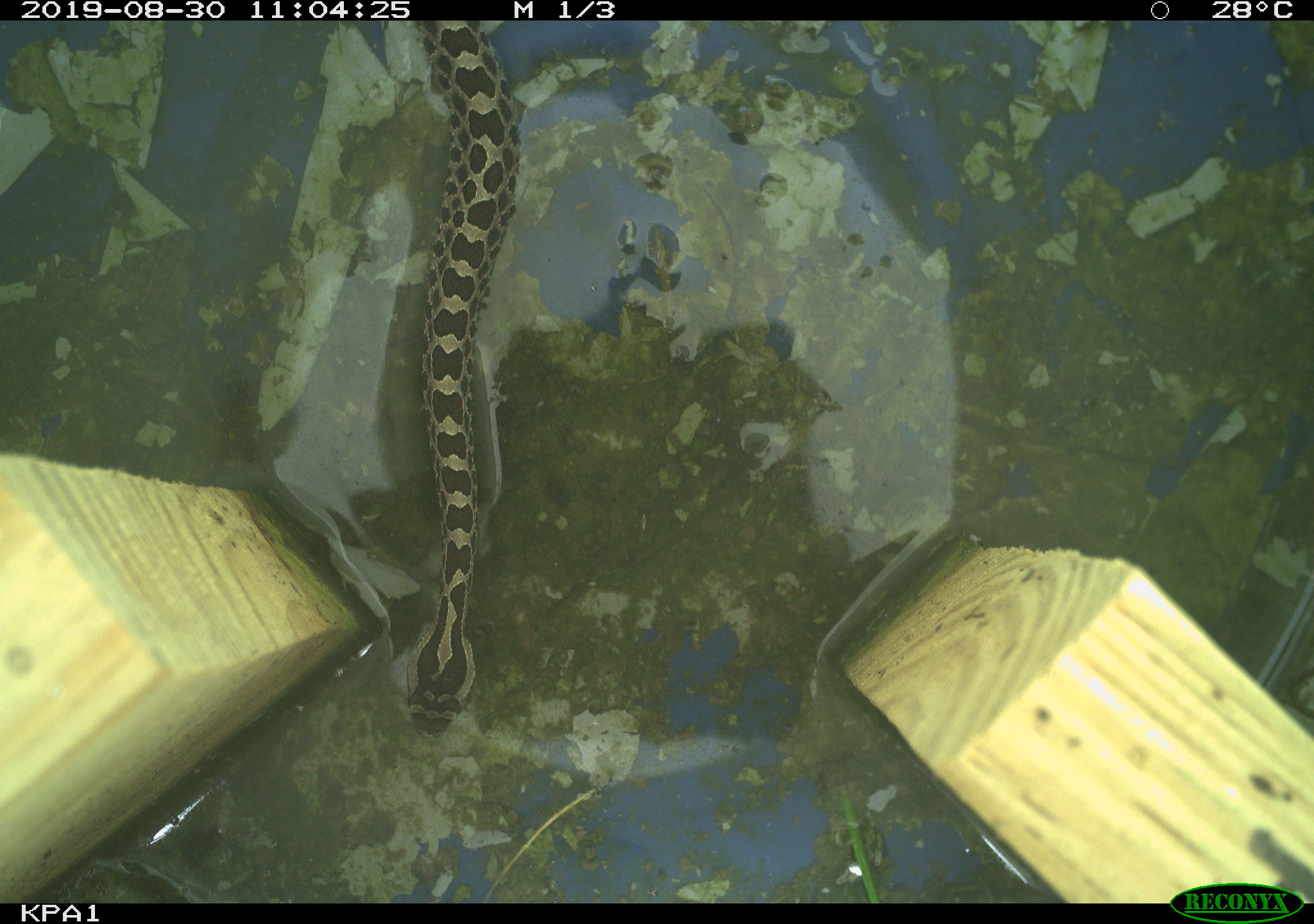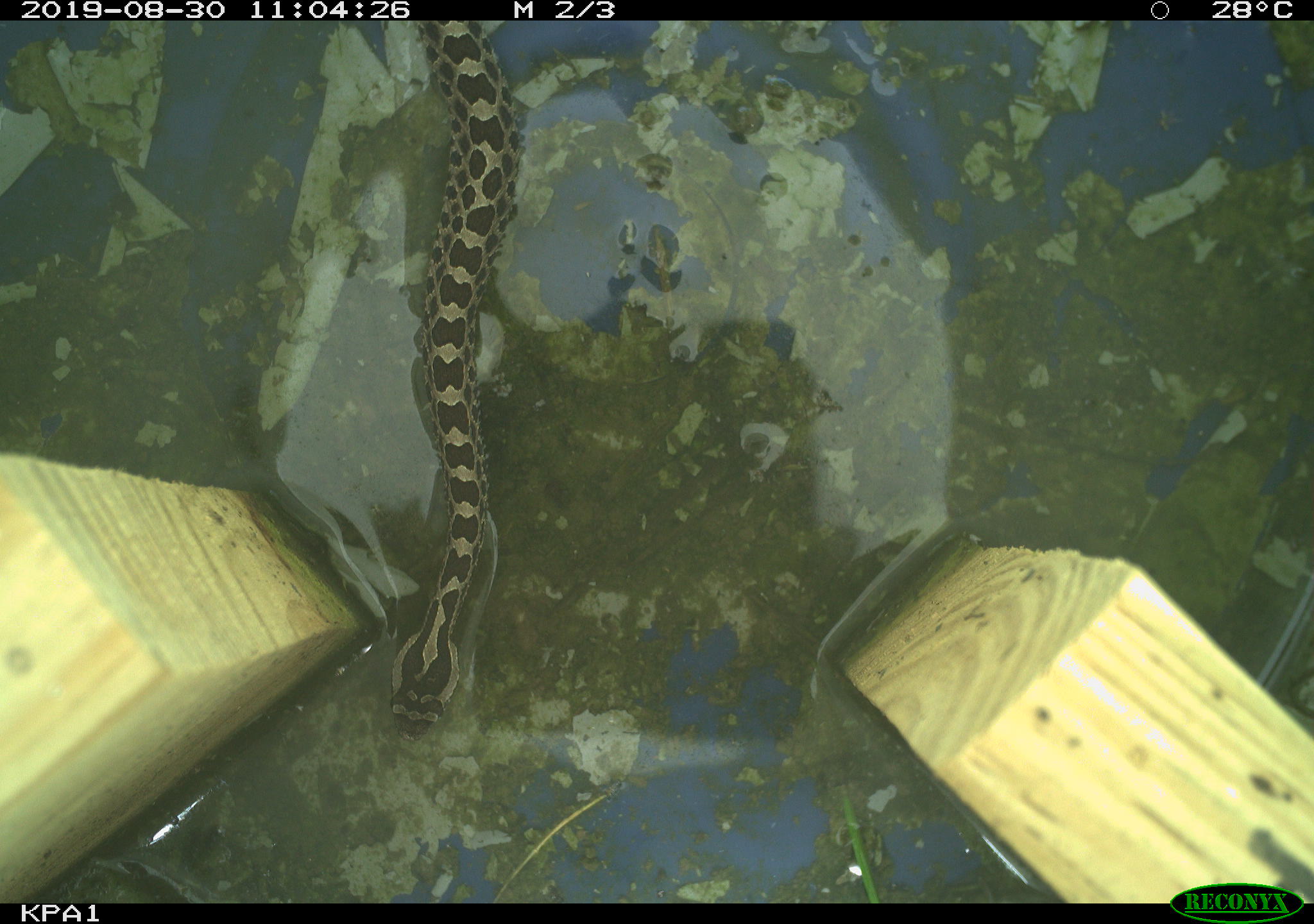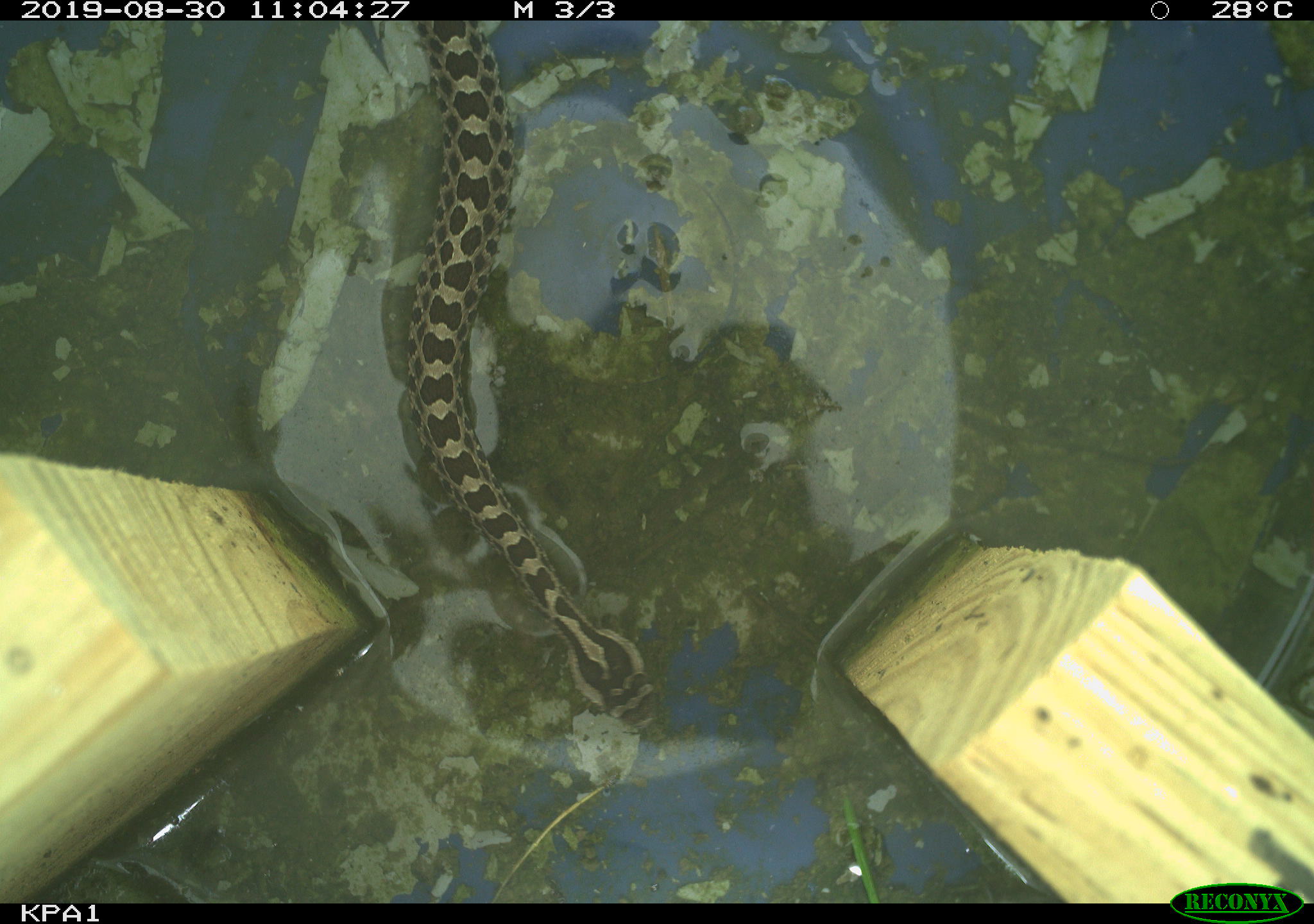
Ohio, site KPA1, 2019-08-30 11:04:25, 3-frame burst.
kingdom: Animalia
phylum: Chordata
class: Reptilia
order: Squamata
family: Viperidae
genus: Sistrurus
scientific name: Sistrurus catenatus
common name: eastern massasauga